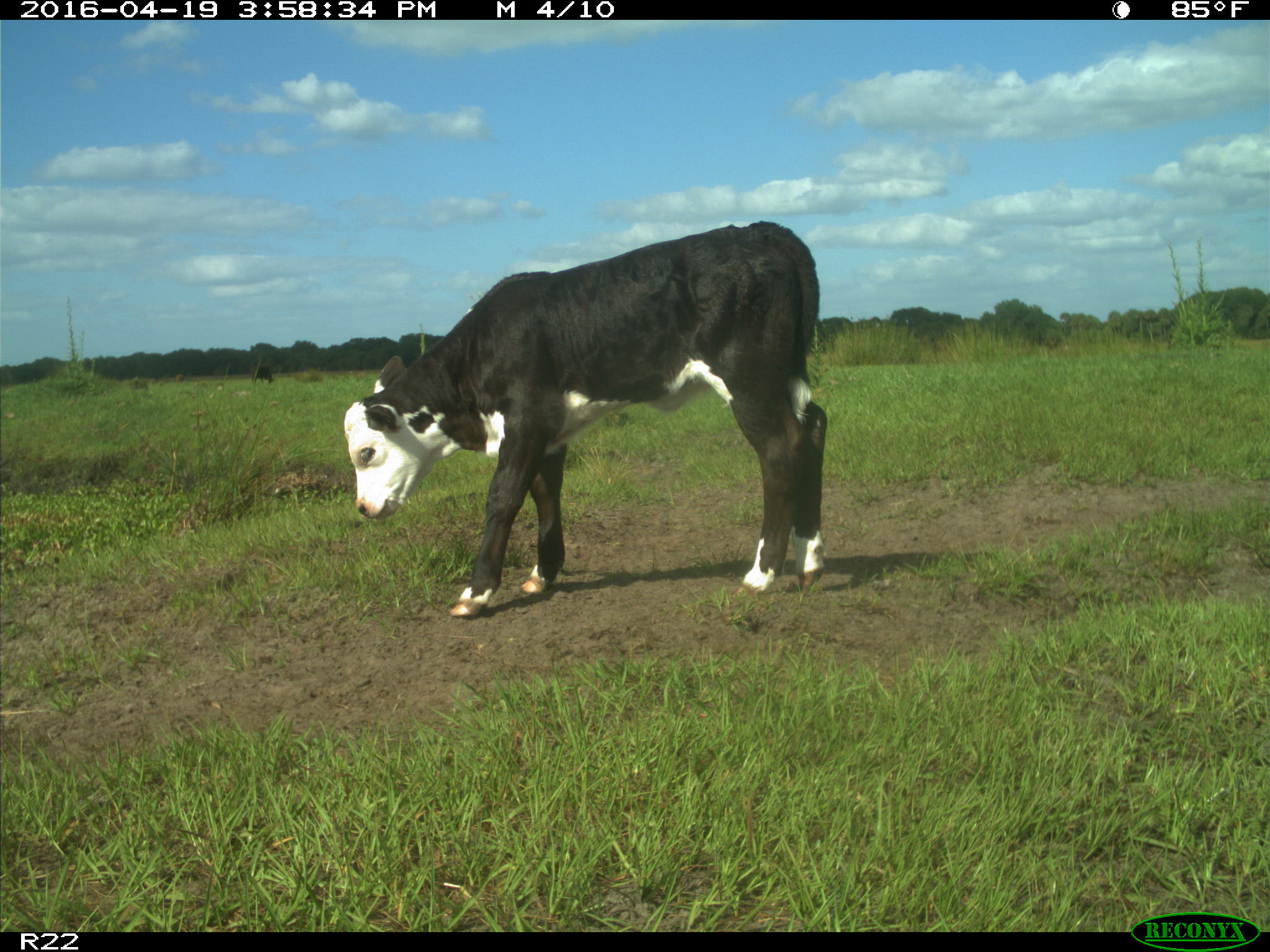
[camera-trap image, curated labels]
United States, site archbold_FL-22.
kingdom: Animalia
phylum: Chordata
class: Mammalia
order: Artiodactyla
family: Bovidae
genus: Bos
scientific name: Bos taurus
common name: domestic cow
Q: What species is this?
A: Bos taurus (domestic cow).